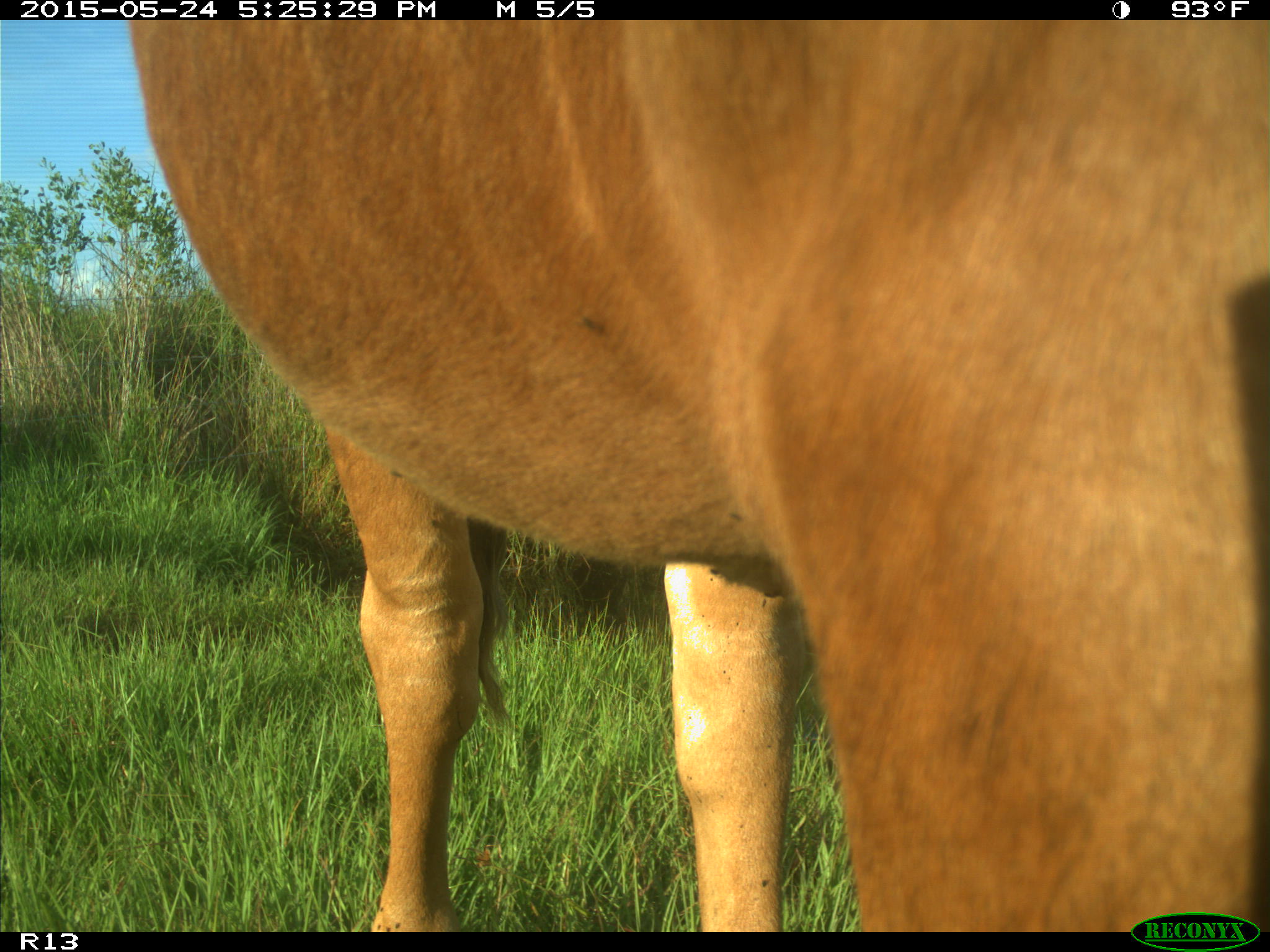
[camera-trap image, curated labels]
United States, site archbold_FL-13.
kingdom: Animalia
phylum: Chordata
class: Mammalia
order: Artiodactyla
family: Bovidae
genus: Bos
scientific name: Bos taurus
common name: domestic cow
Bos taurus (domestic cow).